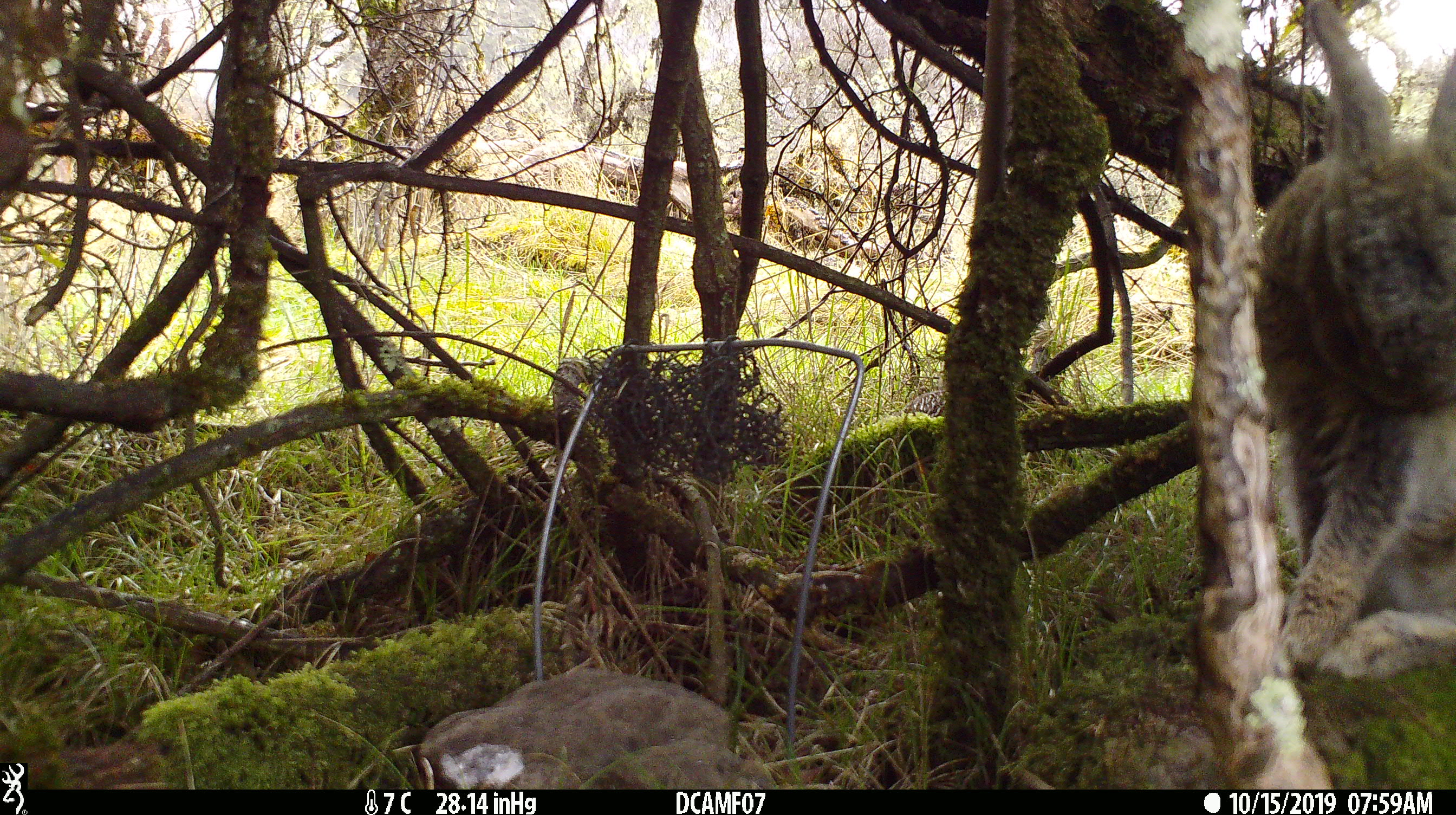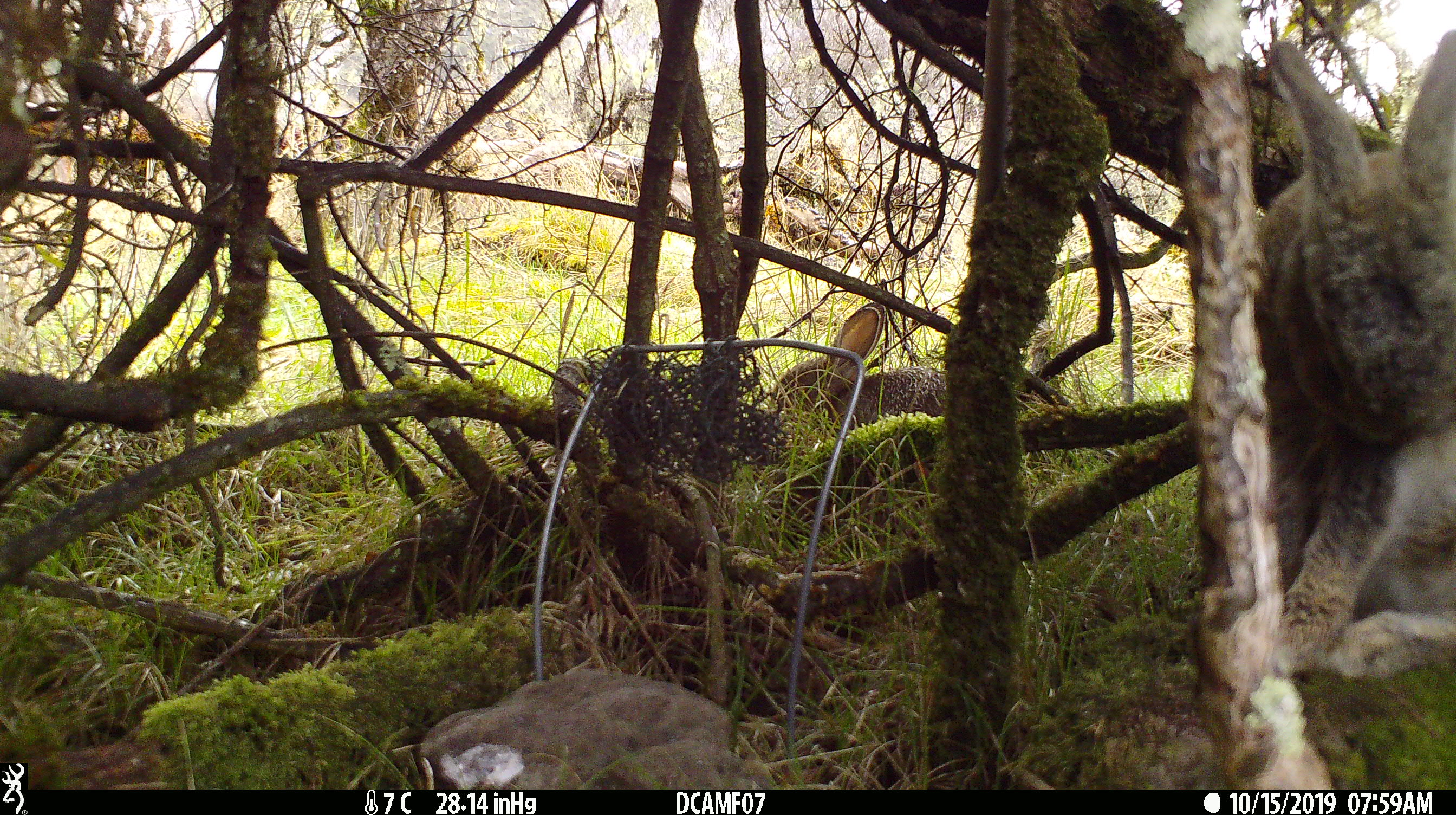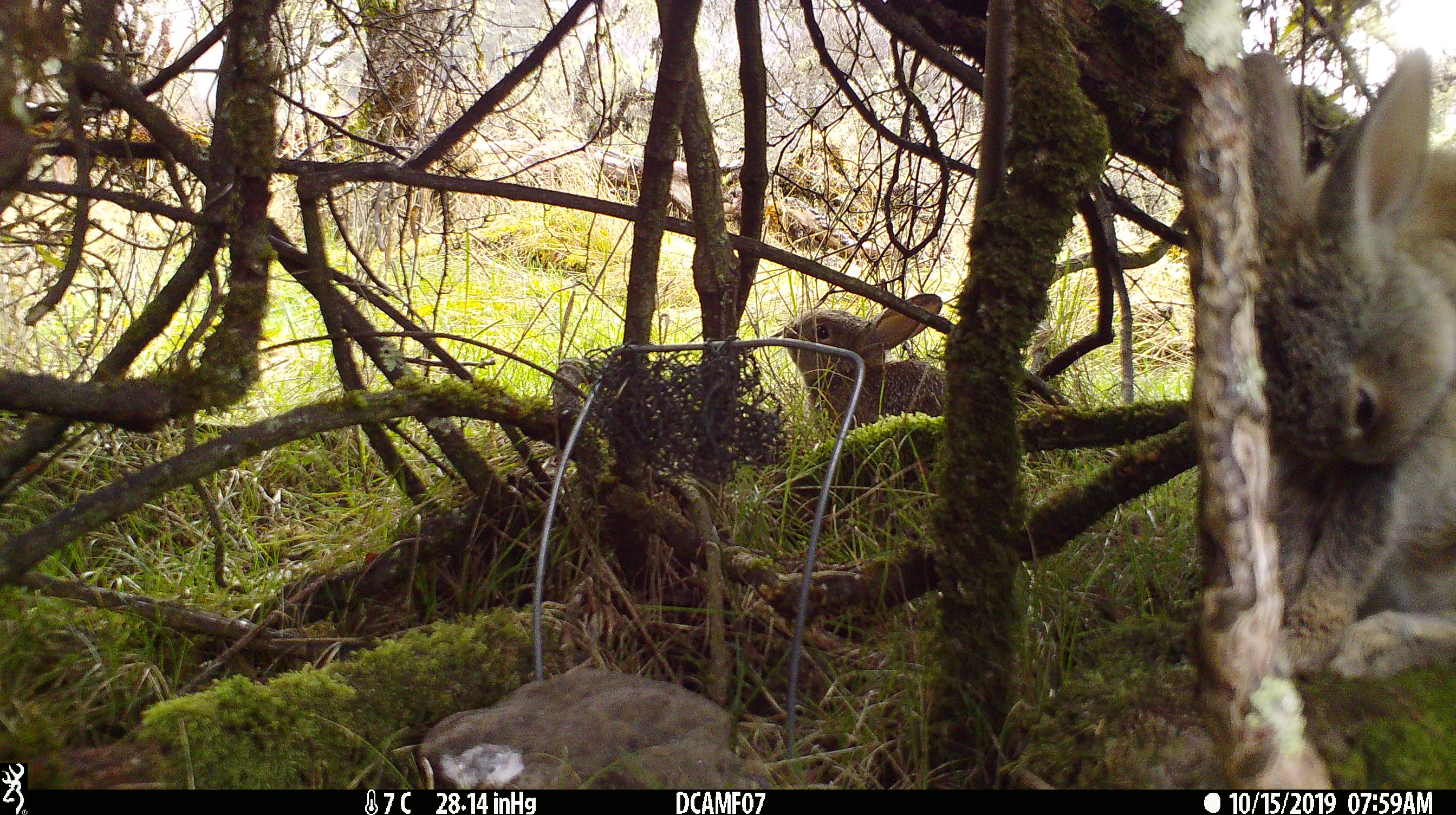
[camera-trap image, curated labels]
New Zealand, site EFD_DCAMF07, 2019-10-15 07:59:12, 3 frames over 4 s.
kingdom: Animalia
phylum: Chordata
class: Mammalia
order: Lagomorpha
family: Leporidae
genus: Oryctolagus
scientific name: Oryctolagus cuniculus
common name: european rabbit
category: rabbit